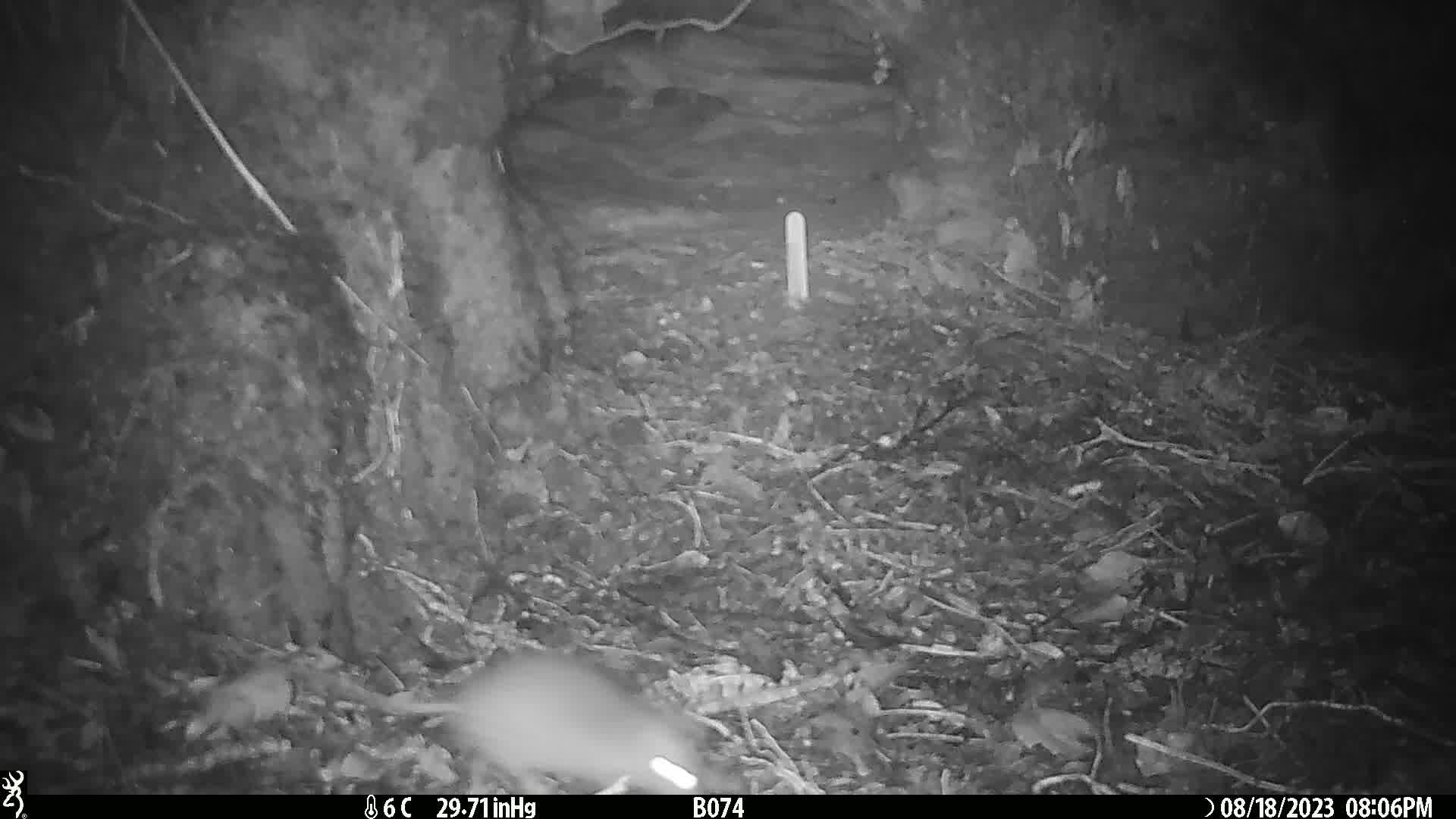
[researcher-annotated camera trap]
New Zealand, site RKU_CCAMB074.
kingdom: Animalia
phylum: Chordata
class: Mammalia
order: Rodentia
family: Muridae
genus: Rattus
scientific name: Rattus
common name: rat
Rat (Rattus).